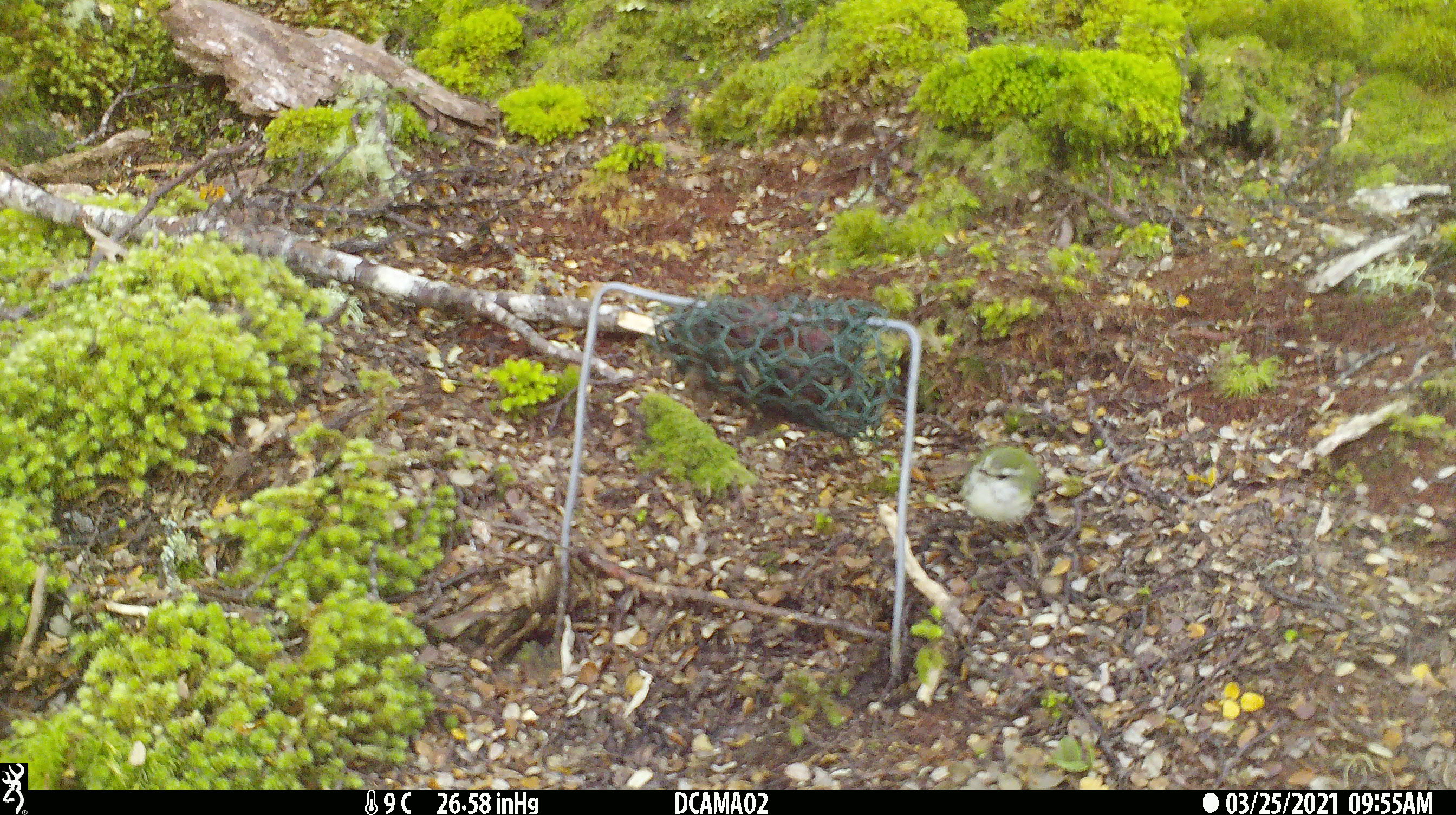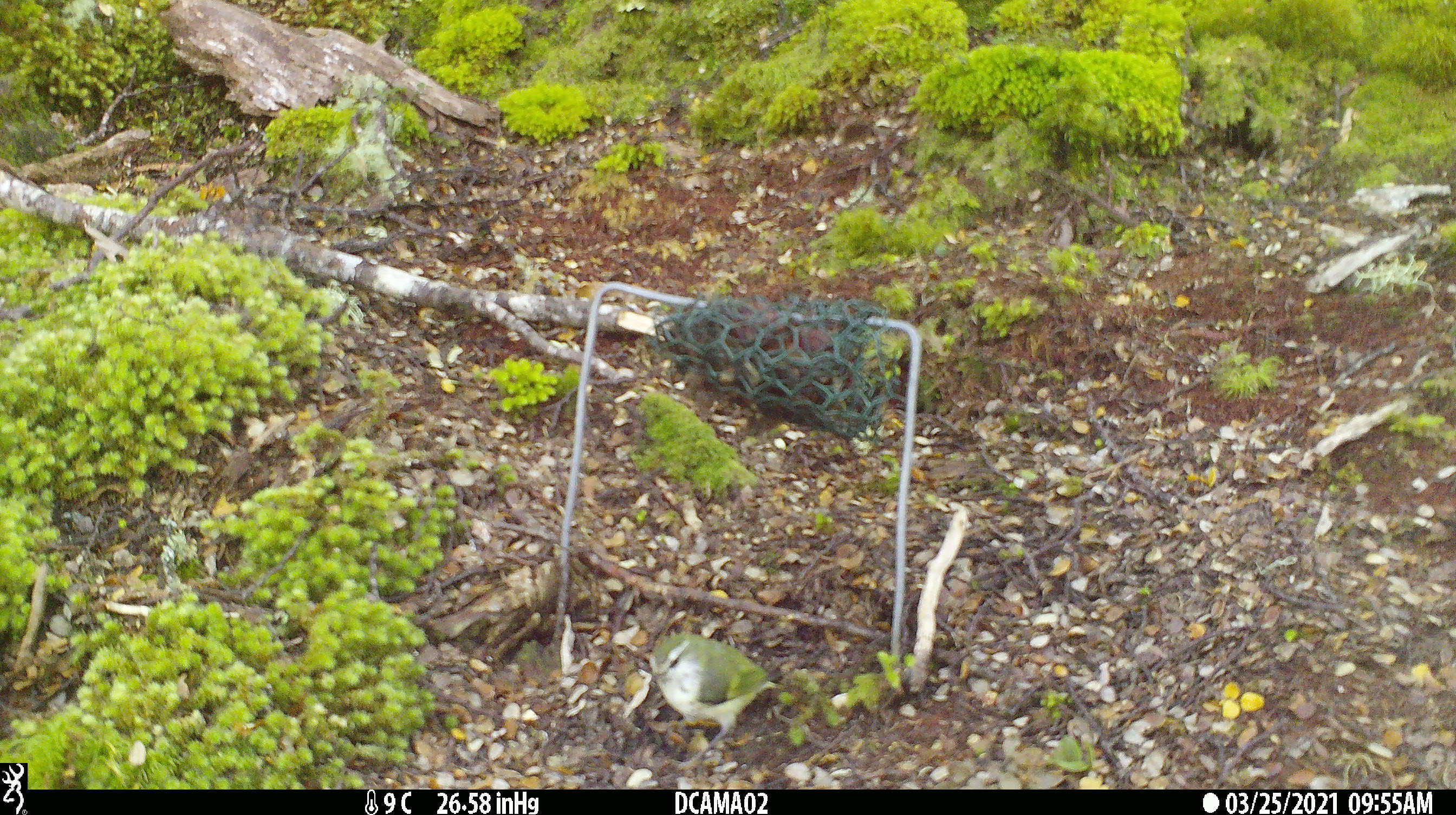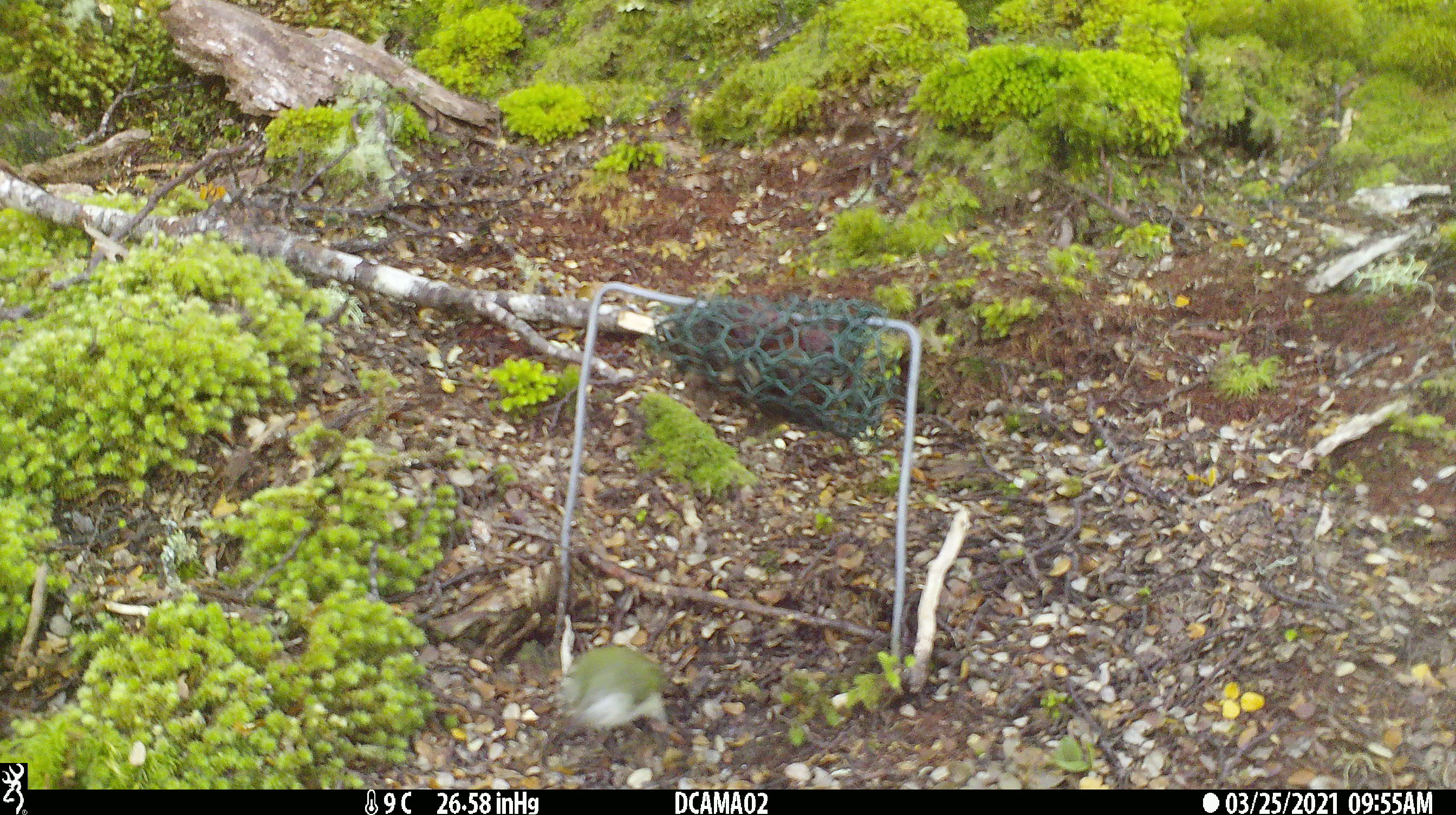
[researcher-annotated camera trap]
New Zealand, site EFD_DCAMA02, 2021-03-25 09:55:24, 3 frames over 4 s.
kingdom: Animalia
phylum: Chordata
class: Aves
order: Passeriformes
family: Acanthisittidae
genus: Acanthisitta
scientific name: Acanthisitta chloris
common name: rifleman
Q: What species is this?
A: Rifleman (Acanthisitta chloris).